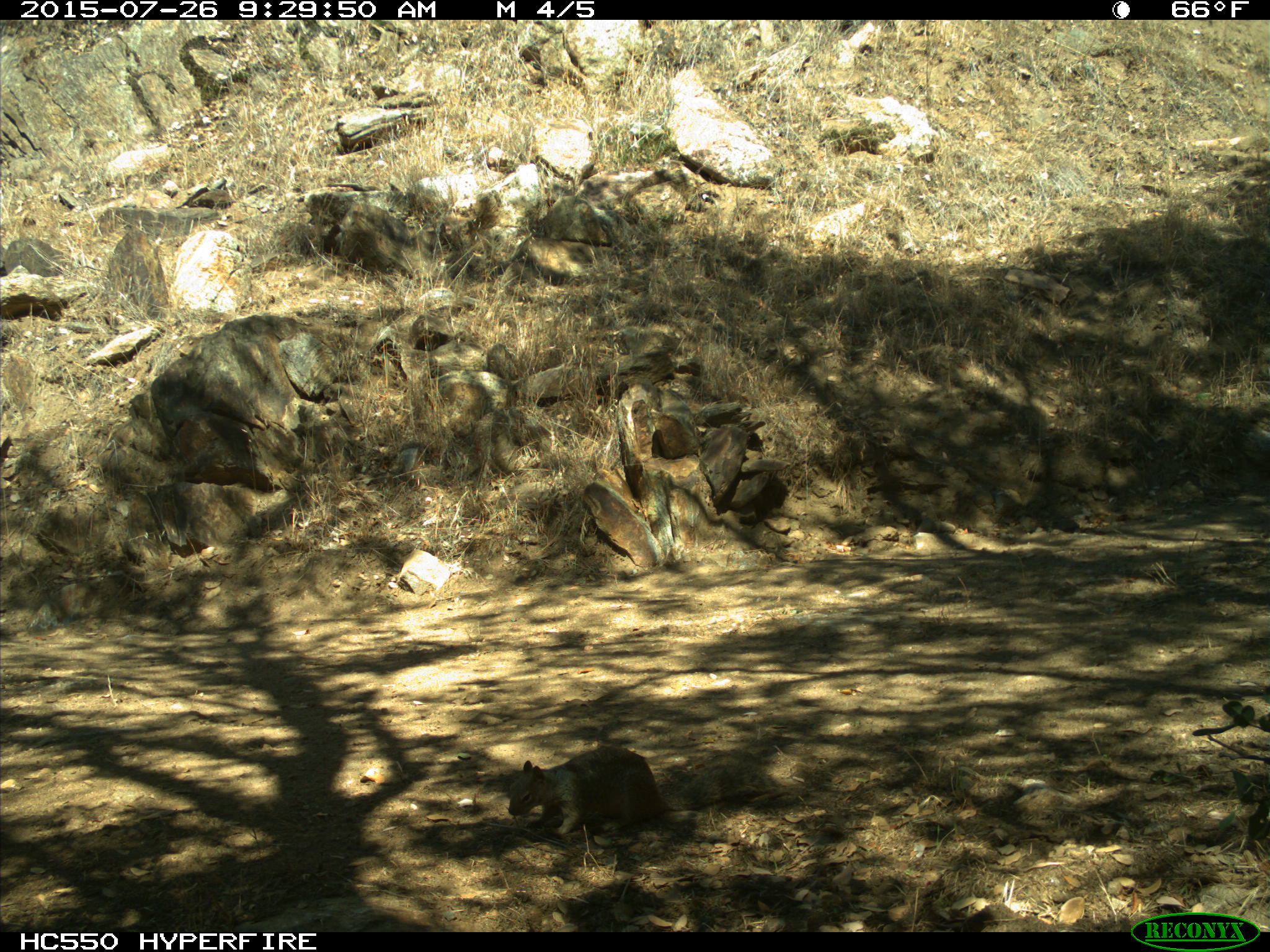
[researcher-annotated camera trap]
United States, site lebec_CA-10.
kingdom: Animalia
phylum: Chordata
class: Mammalia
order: Rodentia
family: Sciuridae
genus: Otospermophilus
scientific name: Otospermophilus beecheyi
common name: california ground squirrel